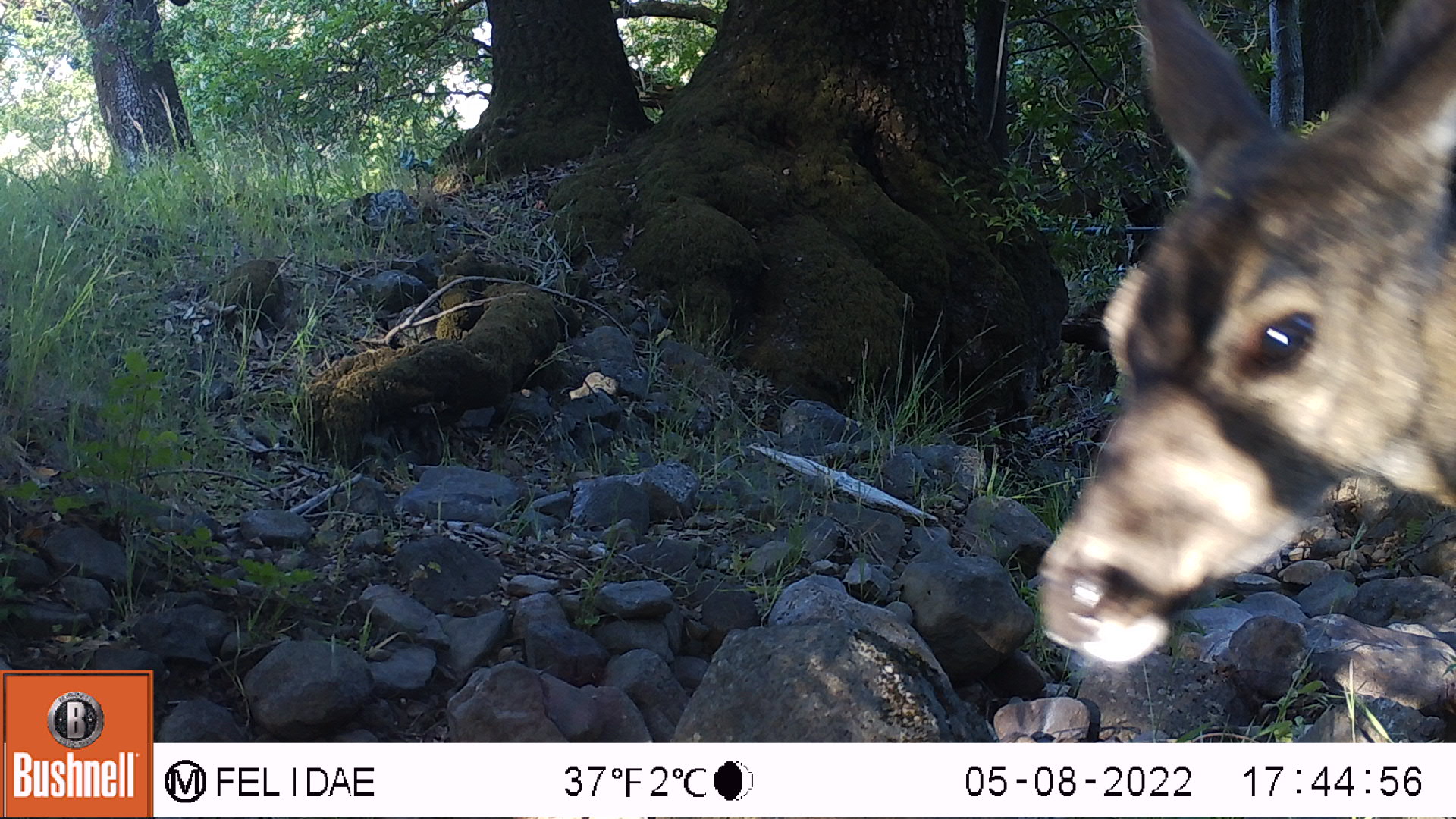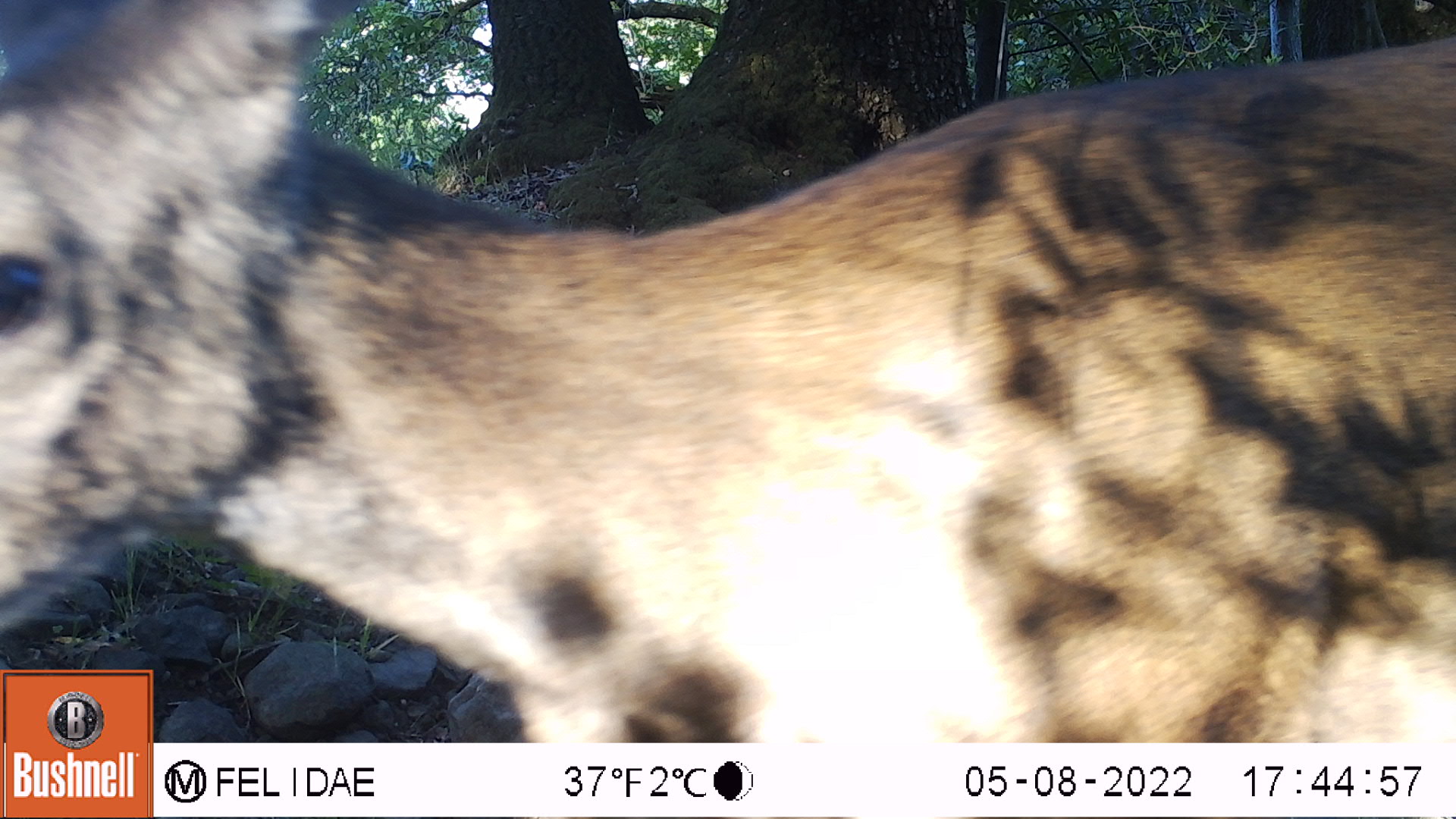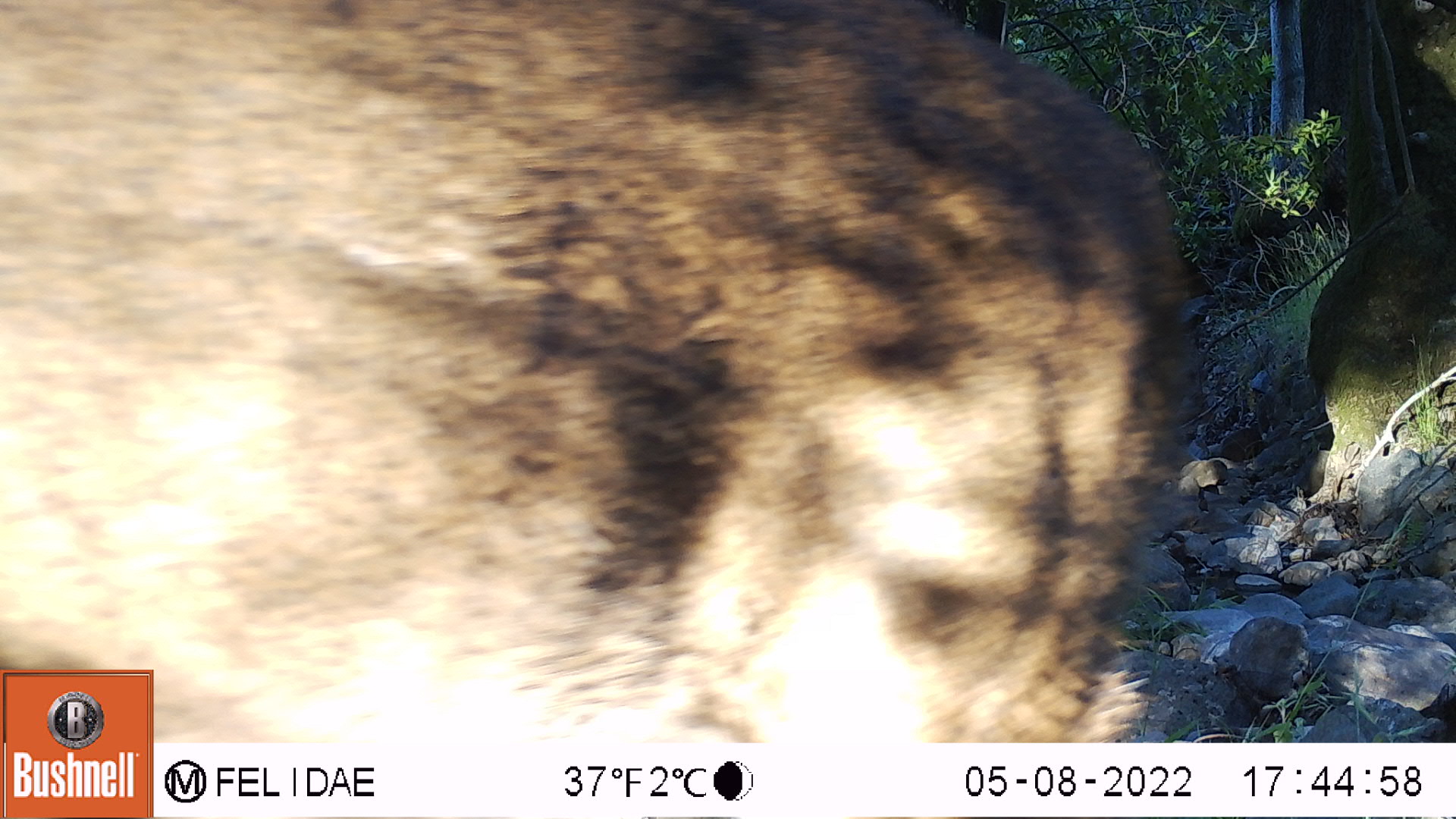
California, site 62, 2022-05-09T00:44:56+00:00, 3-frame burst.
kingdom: Animalia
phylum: Chordata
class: Mammalia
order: Artiodactyla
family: Cervidae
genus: Odocoileus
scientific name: Odocoileus hemionus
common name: mule deer